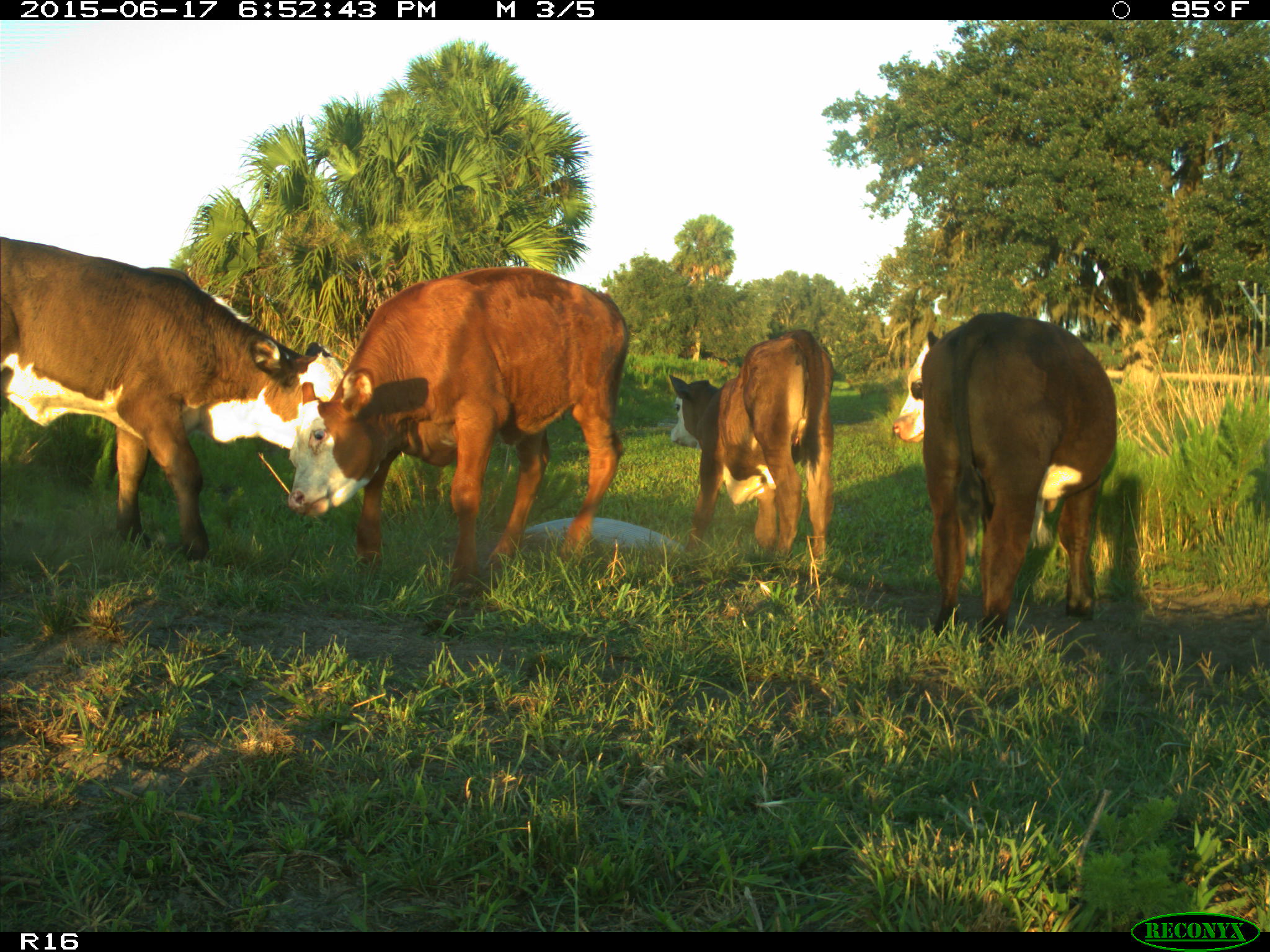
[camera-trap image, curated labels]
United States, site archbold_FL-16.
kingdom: Animalia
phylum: Chordata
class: Mammalia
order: Artiodactyla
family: Bovidae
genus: Bos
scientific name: Bos taurus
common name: domestic cow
Bos taurus (domestic cow).